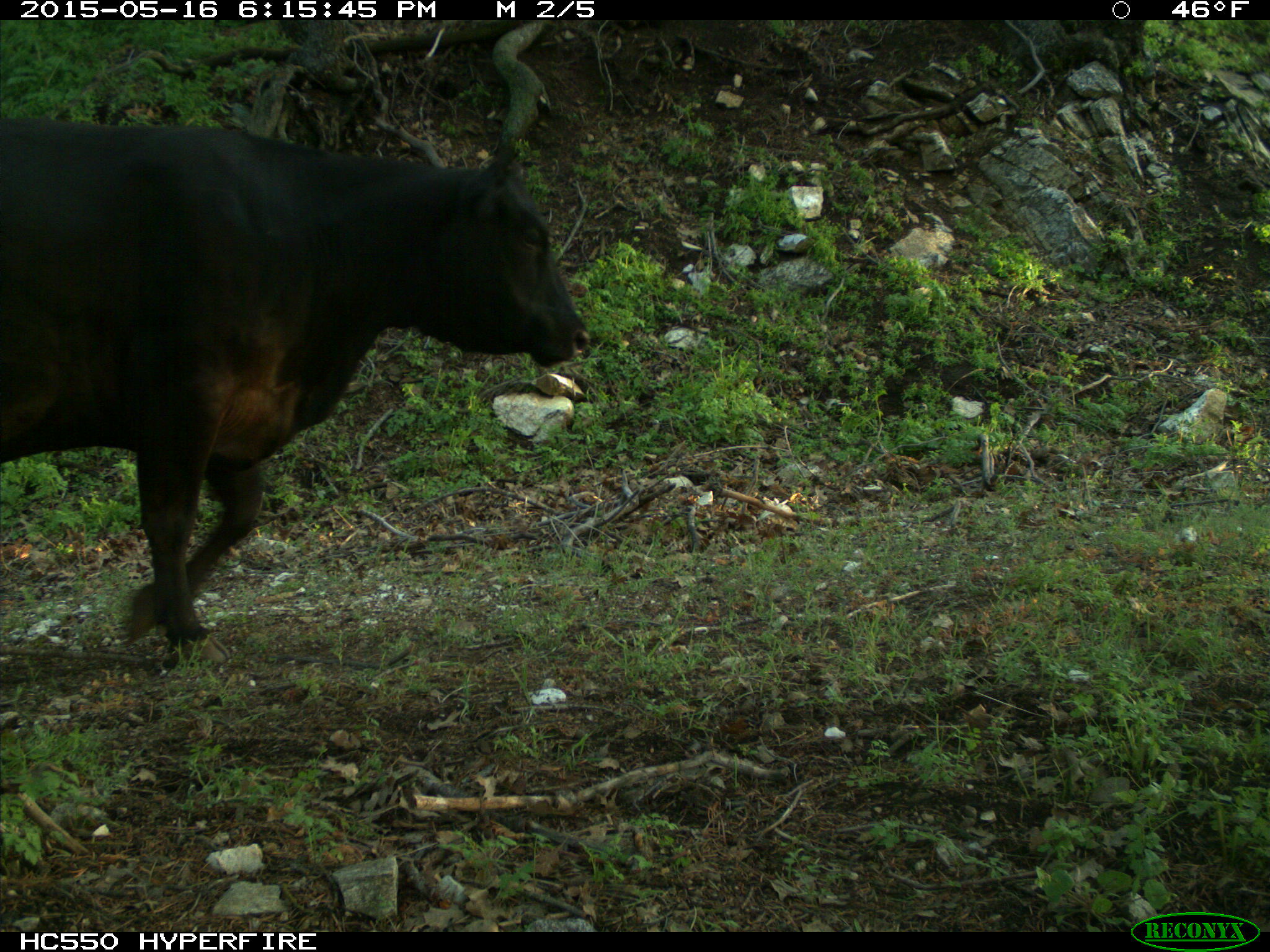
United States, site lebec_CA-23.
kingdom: Animalia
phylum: Chordata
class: Mammalia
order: Artiodactyla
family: Bovidae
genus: Bos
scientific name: Bos taurus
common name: domestic cow